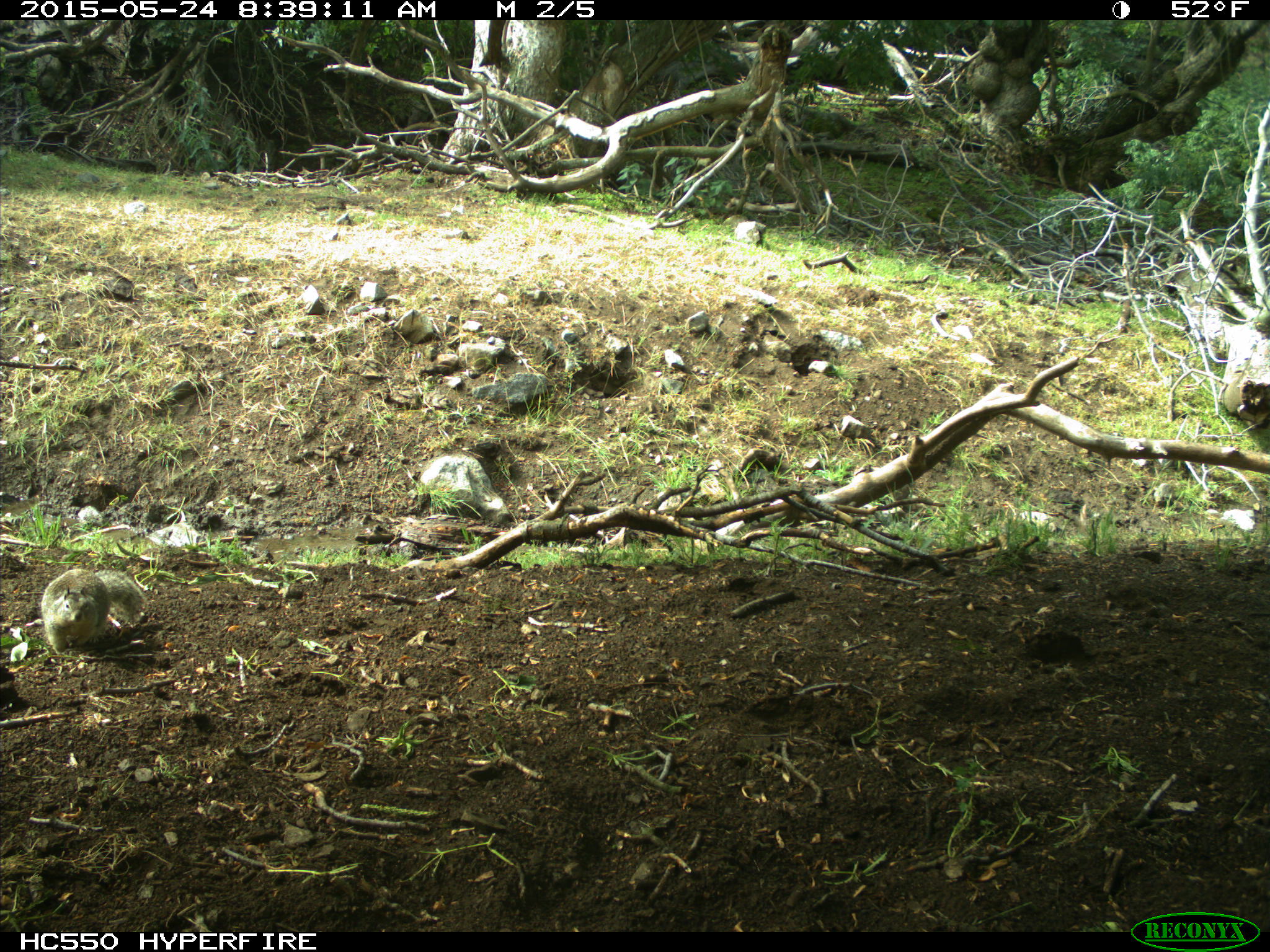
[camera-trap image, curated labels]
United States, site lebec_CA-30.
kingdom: Animalia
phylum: Chordata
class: Mammalia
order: Rodentia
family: Sciuridae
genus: Otospermophilus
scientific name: Otospermophilus beecheyi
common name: california ground squirrel